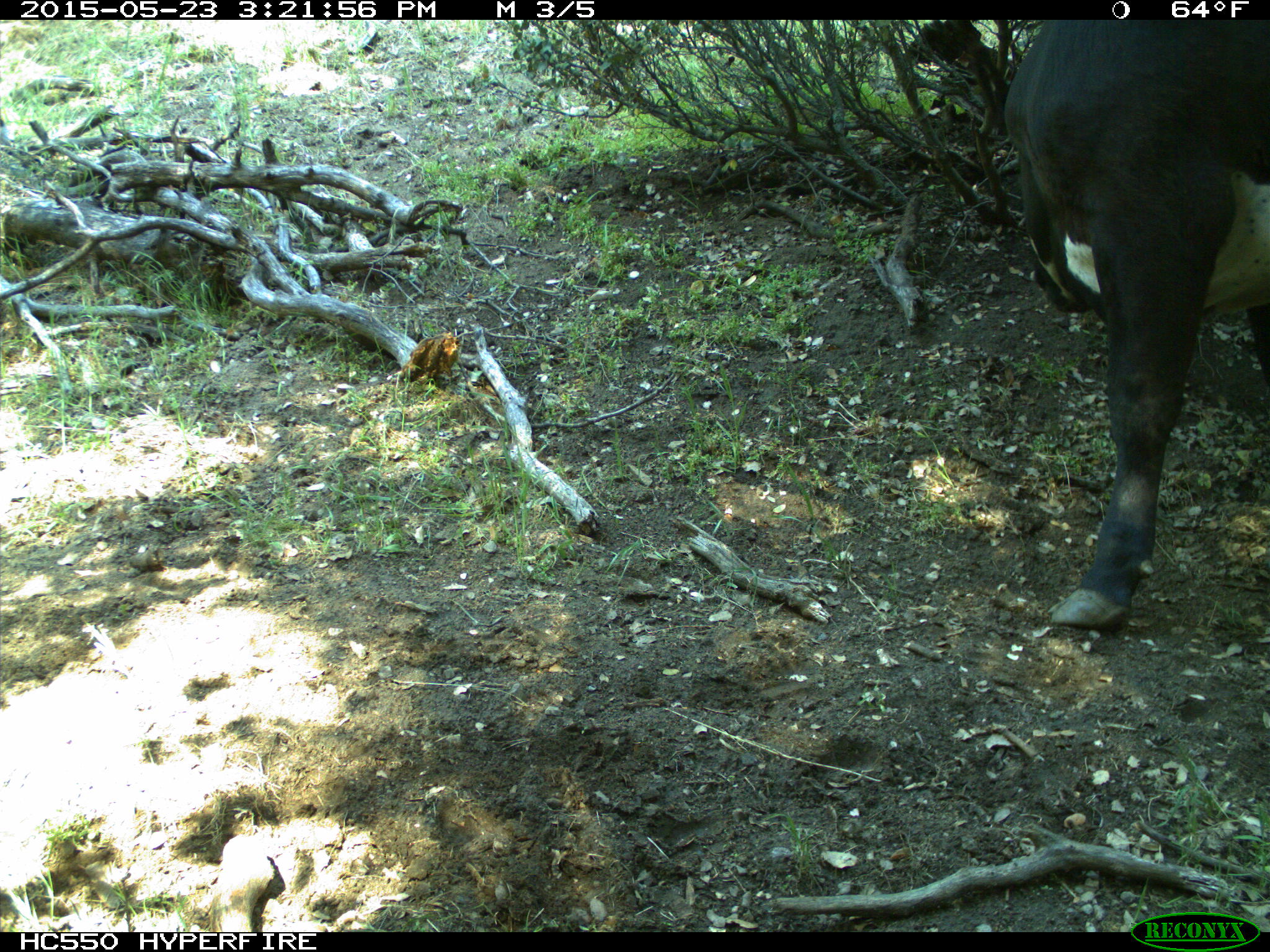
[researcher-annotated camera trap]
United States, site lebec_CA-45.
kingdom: Animalia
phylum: Chordata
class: Mammalia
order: Artiodactyla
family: Bovidae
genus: Bos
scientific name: Bos taurus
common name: domestic cow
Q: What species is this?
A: Bos taurus (domestic cow).